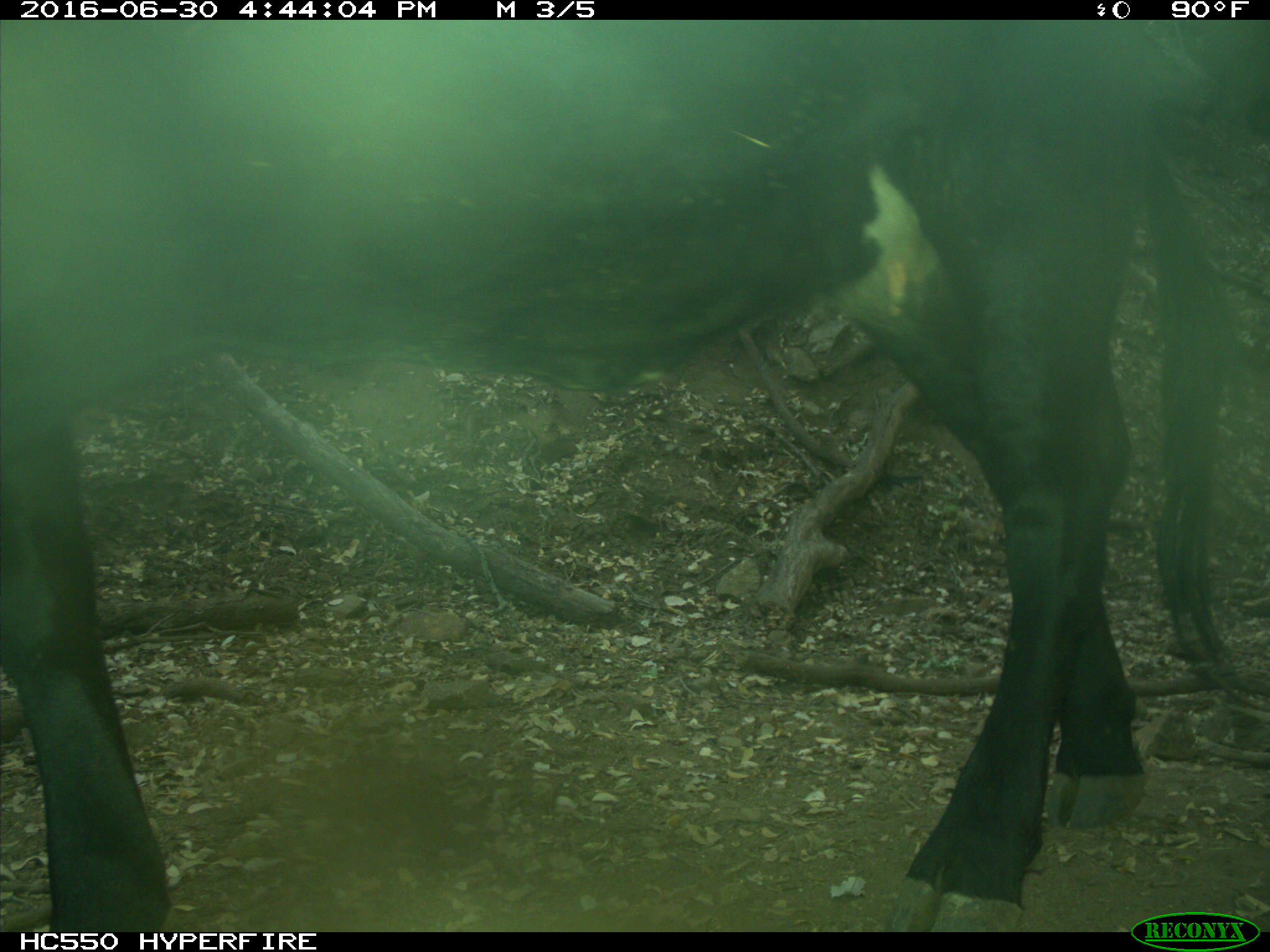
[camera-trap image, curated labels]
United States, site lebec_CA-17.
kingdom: Animalia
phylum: Chordata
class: Mammalia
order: Artiodactyla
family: Bovidae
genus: Bos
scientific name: Bos taurus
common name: domestic cow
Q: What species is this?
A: Bos taurus (domestic cow).